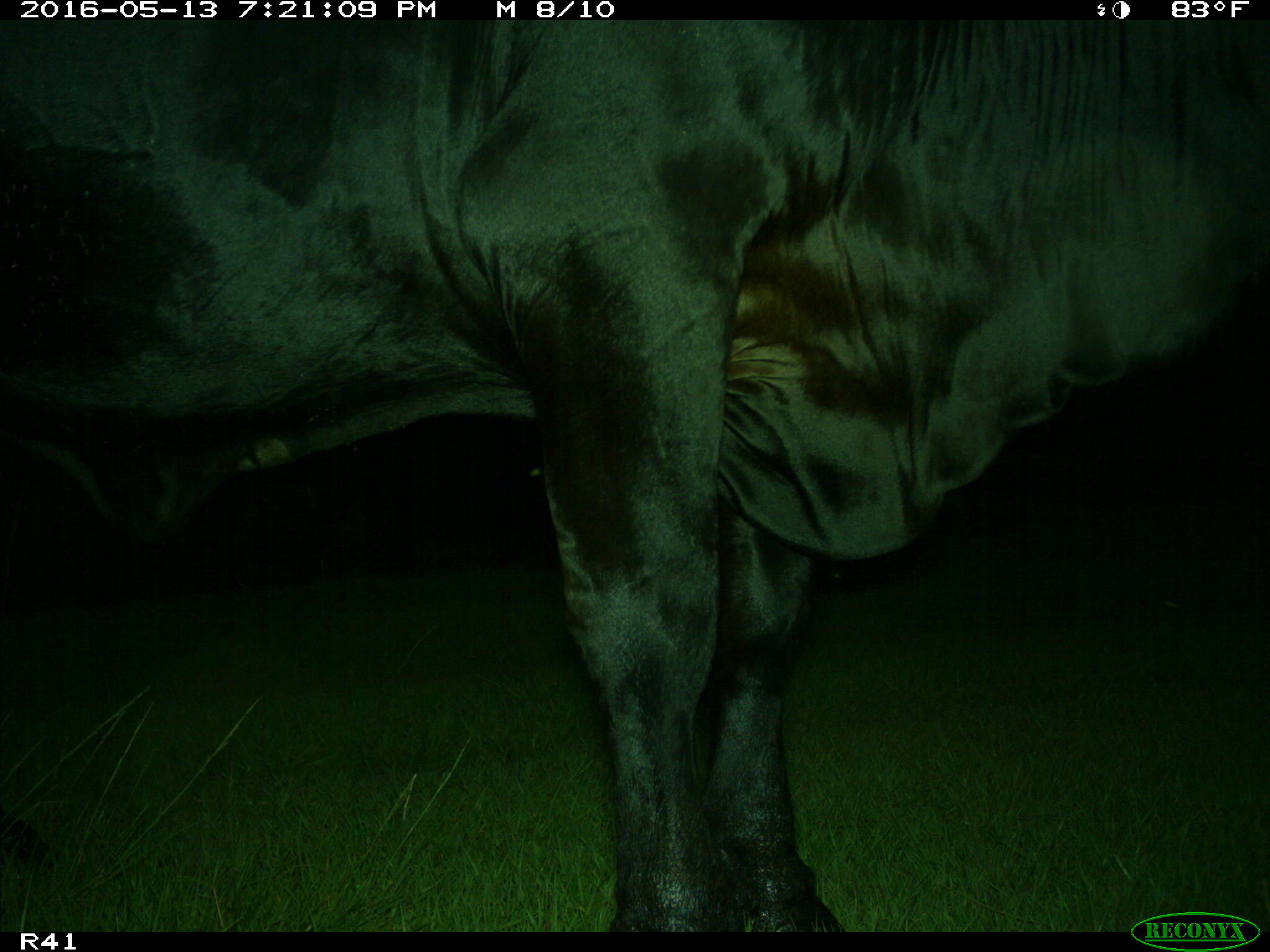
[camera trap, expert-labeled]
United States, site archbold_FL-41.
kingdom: Animalia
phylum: Chordata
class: Mammalia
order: Artiodactyla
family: Bovidae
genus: Bos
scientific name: Bos taurus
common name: domestic cow